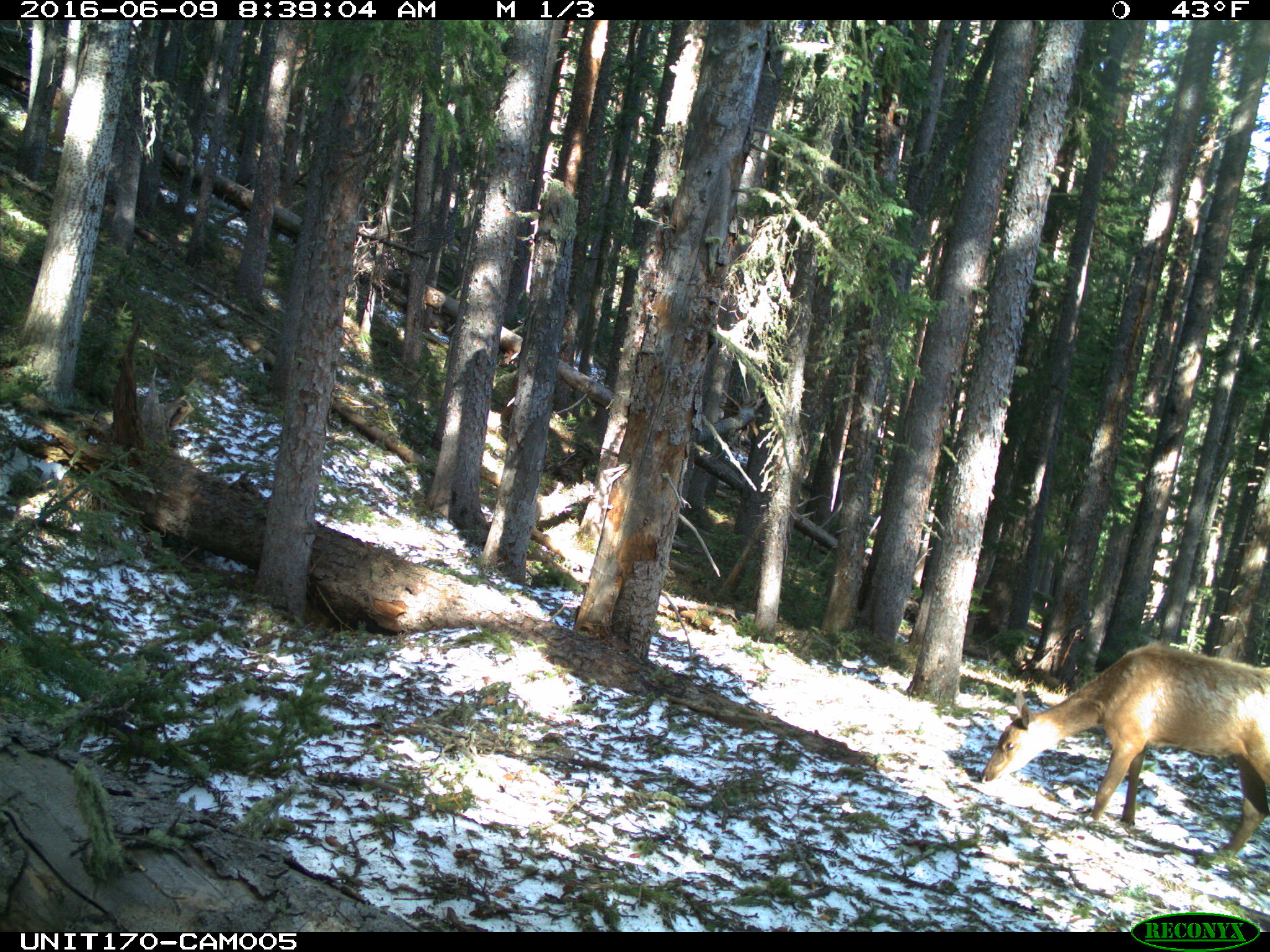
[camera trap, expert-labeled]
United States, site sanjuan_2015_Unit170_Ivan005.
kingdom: Animalia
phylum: Chordata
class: Mammalia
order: Artiodactyla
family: Cervidae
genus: Cervus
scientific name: Cervus elaphus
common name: red deer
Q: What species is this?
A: Cervus elaphus (red deer).